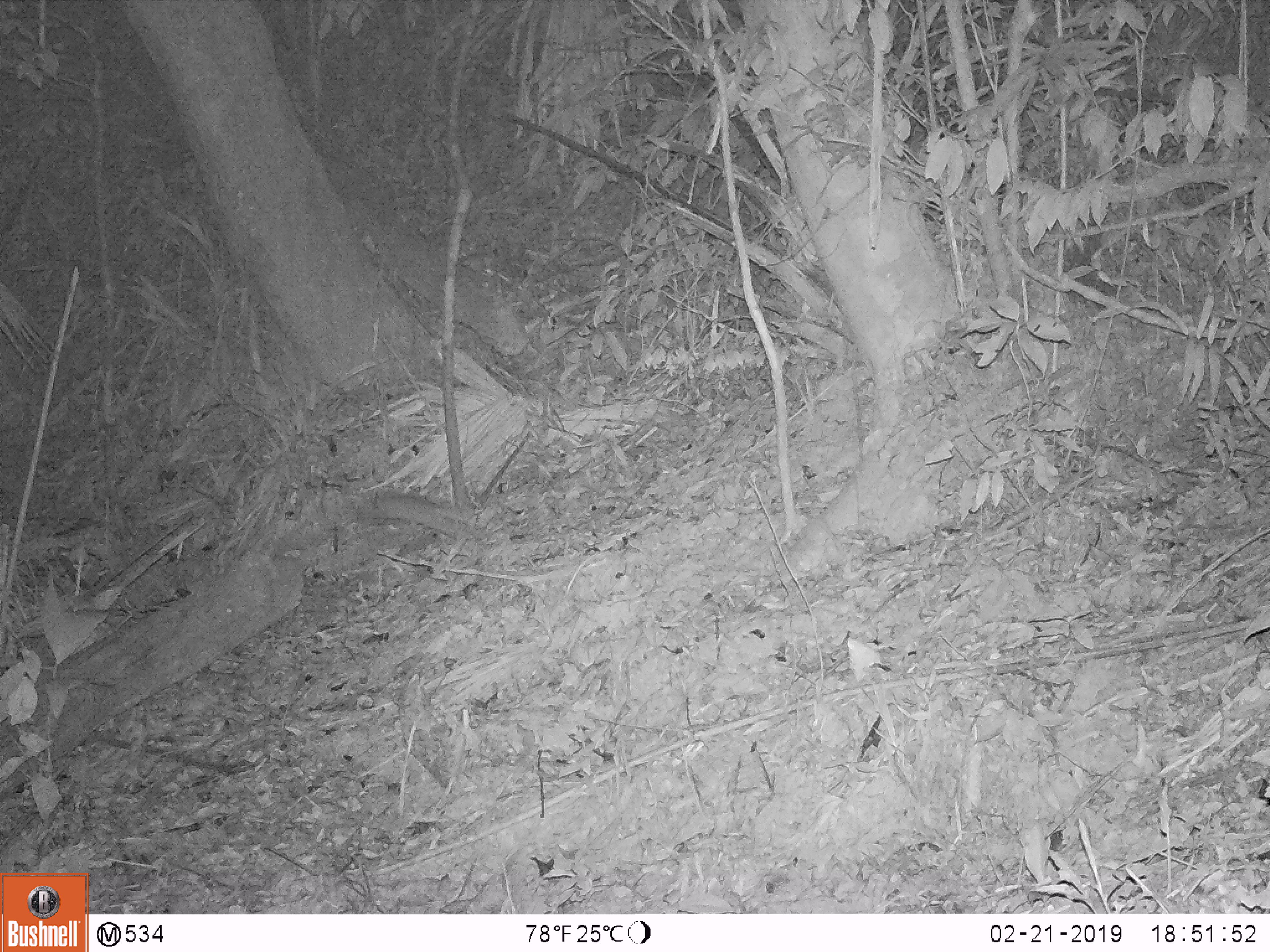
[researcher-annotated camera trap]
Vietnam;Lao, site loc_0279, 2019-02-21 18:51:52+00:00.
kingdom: Animalia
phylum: Chordata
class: Mammalia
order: Carnivora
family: Mustelidae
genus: Melogale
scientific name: Melogale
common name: ferret badger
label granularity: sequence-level